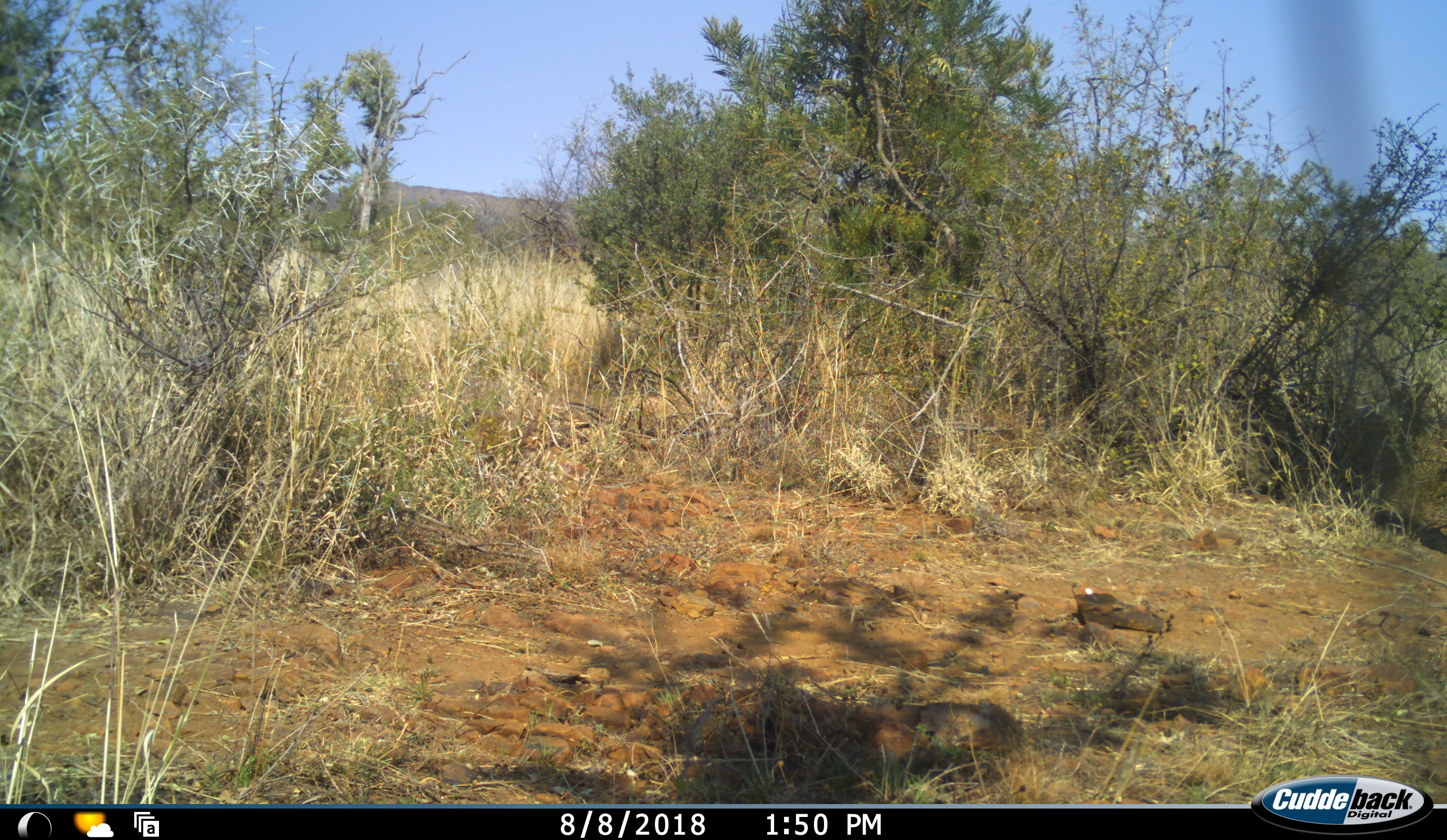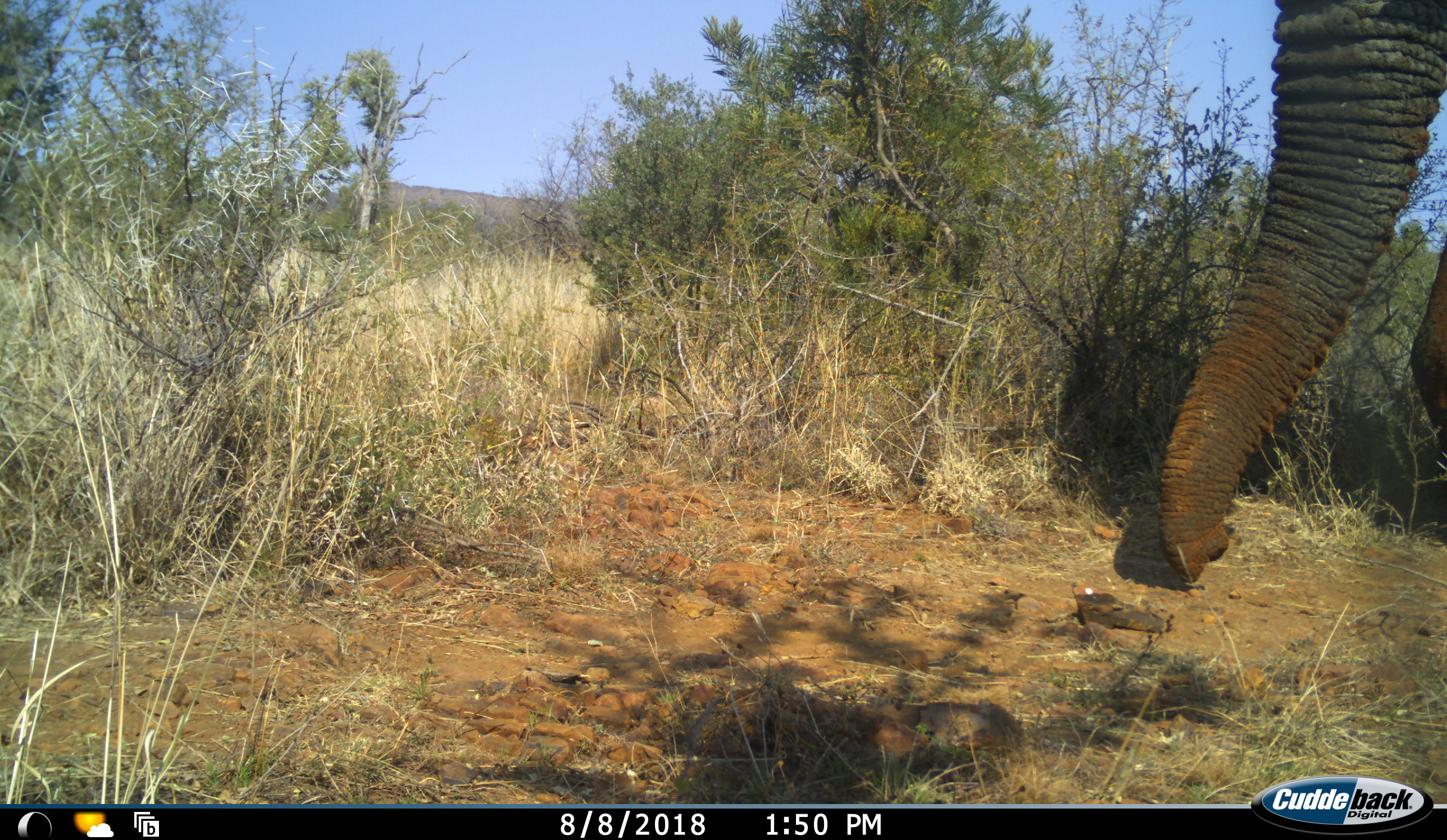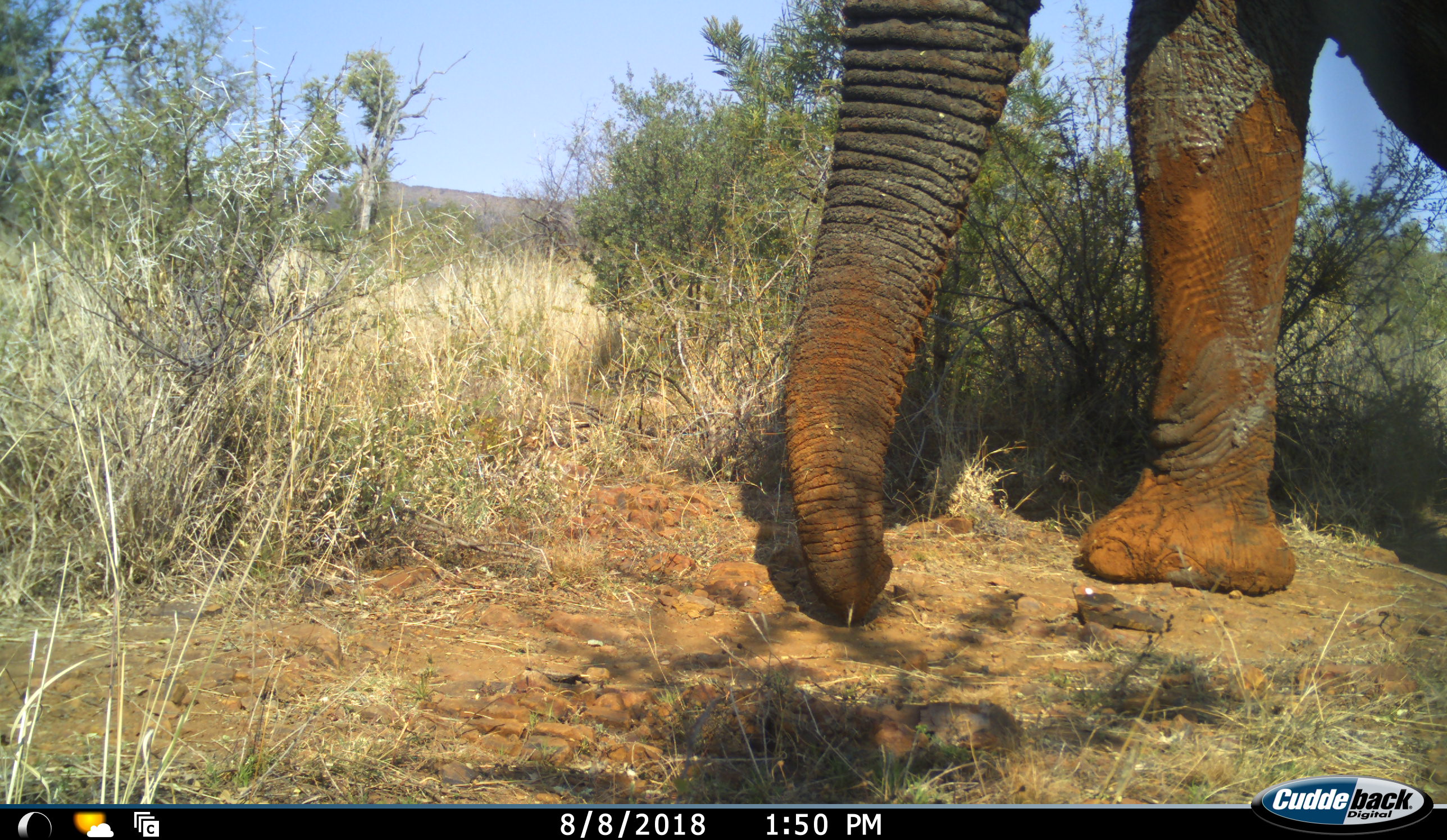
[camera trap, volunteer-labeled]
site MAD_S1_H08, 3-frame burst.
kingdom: Animalia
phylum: Chordata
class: Mammalia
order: Proboscidea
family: Elephantidae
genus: Loxodonta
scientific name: Loxodonta africana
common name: african bush elephant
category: elephant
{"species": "elephant (african bush elephant) (Loxodonta africana)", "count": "1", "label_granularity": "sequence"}